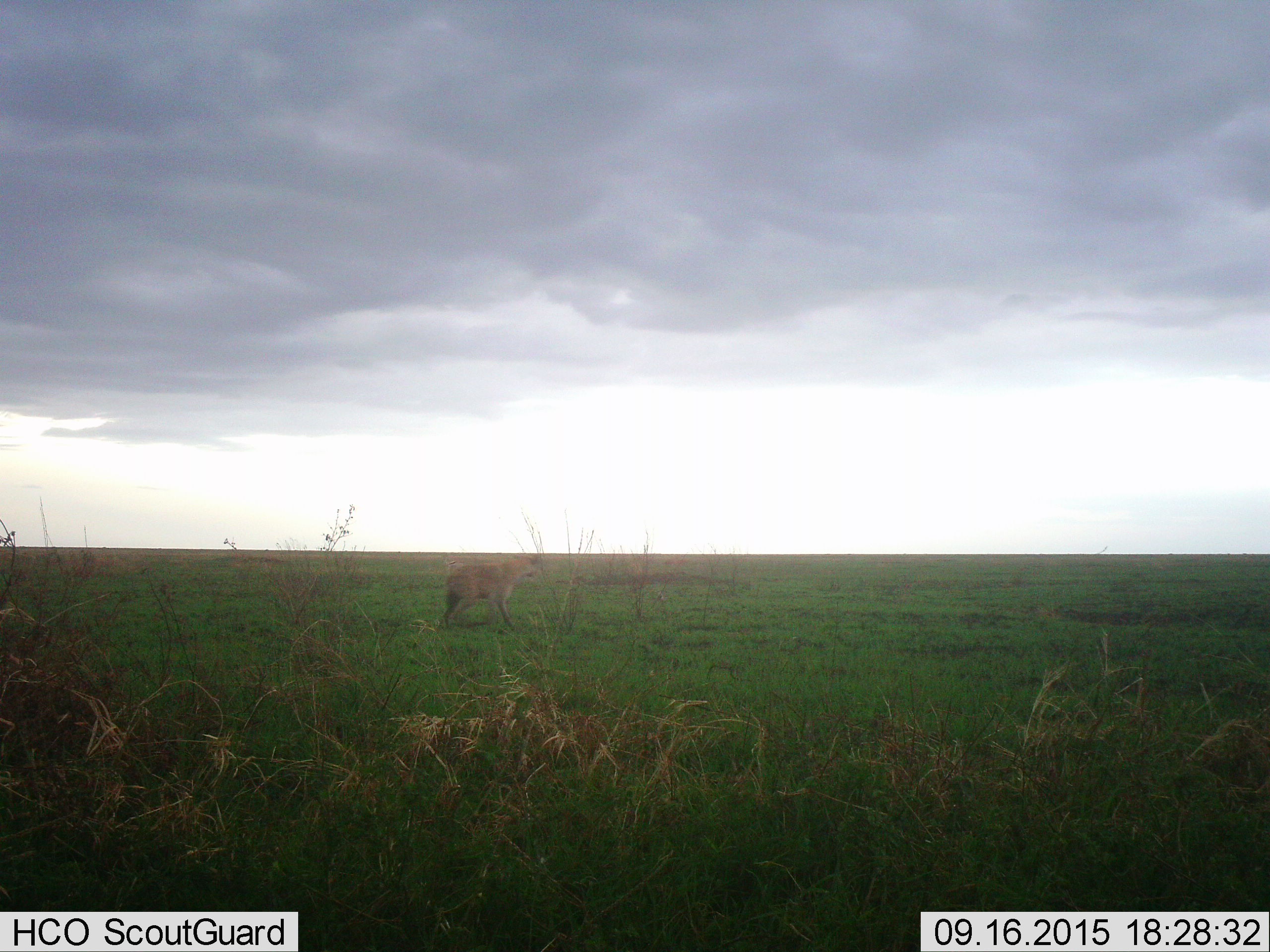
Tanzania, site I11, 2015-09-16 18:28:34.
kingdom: Animalia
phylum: Chordata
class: Mammalia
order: Carnivora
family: Hyaenidae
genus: Crocuta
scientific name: Crocuta crocuta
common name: spotted hyena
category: hyenaspotted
Hyenaspotted (spotted hyena) (Crocuta crocuta), count 1. Behavior (volunteer vote fractions): standing 0%, resting 0%, moving 100%, interacting 0%. Young present (vote fraction): 0%. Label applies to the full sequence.